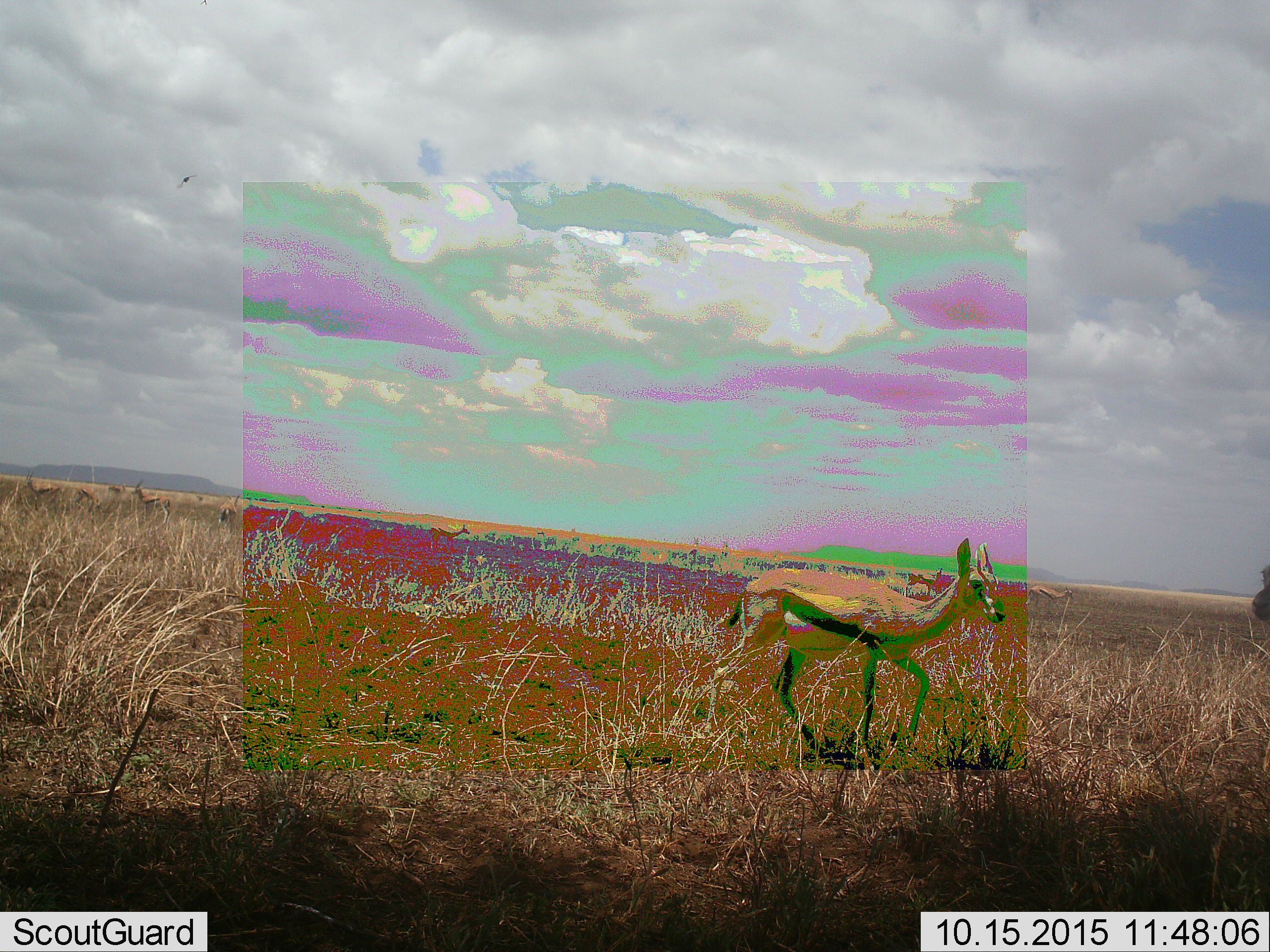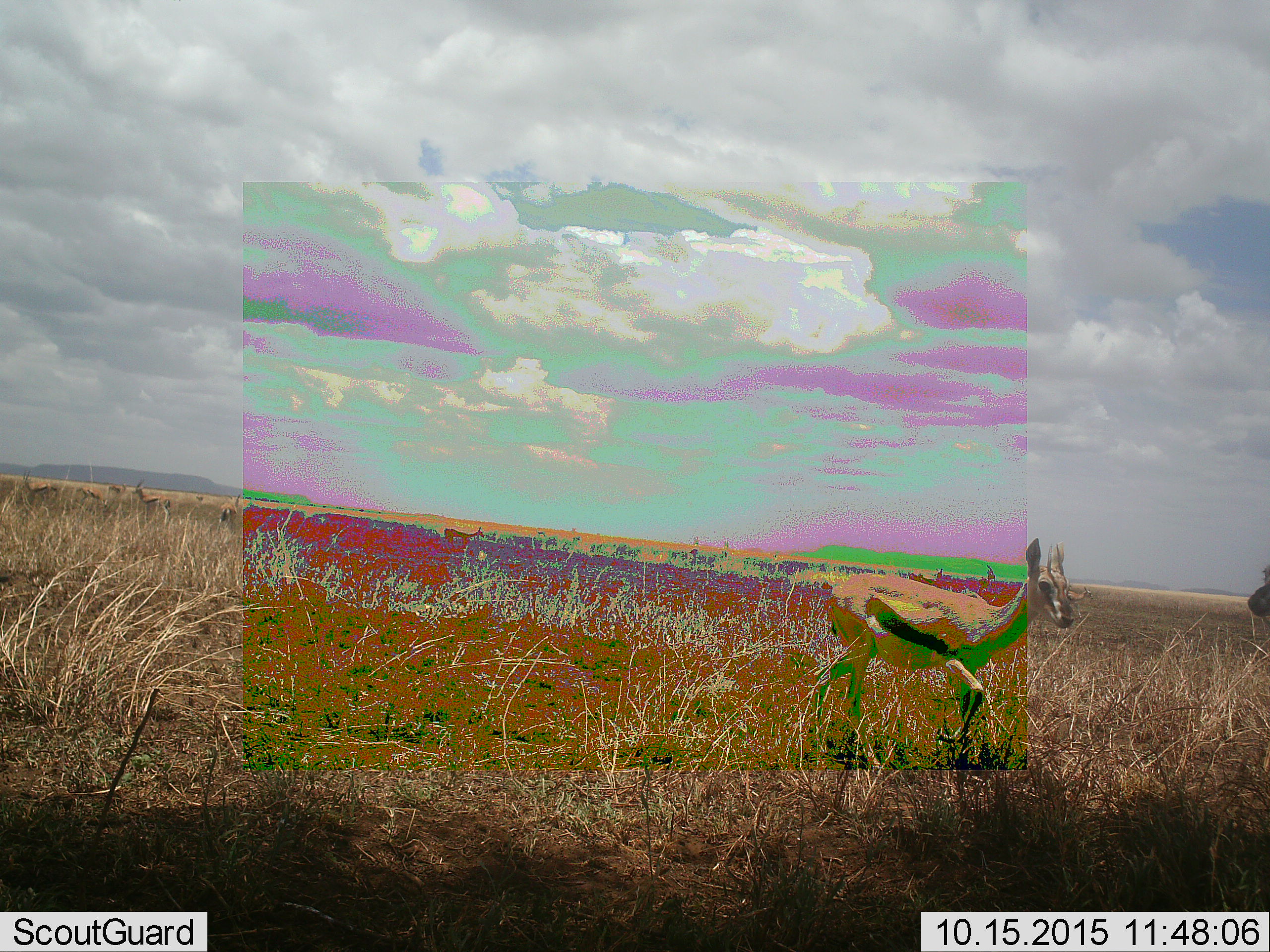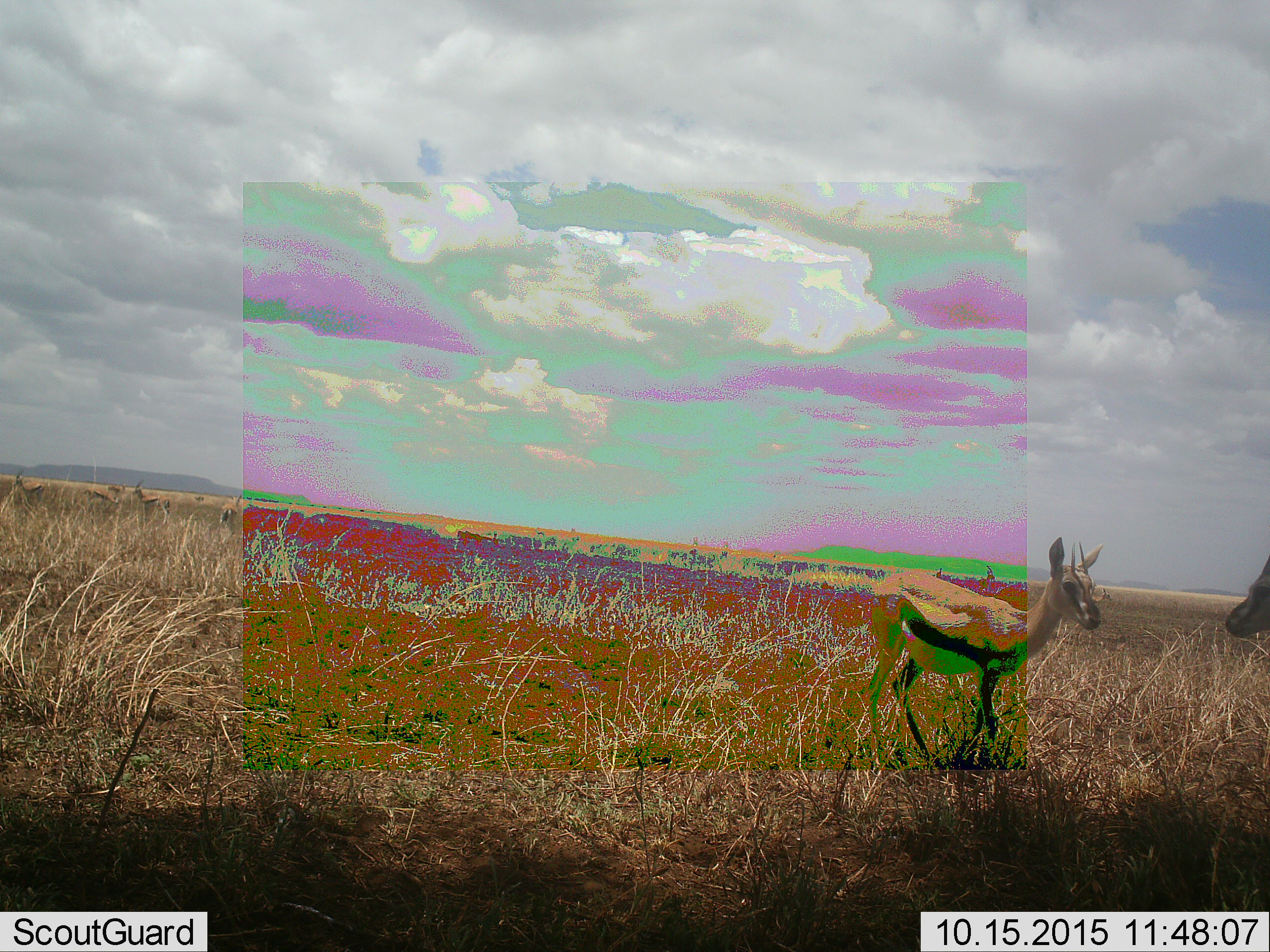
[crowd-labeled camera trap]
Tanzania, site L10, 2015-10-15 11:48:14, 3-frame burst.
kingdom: Animalia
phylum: Chordata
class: Mammalia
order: Artiodactyla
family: Bovidae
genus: Eudorcas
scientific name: Eudorcas thomsonii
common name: thomson's gazelle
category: gazellethomsons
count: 2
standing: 50%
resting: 0%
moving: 88%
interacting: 12%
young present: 0%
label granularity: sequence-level